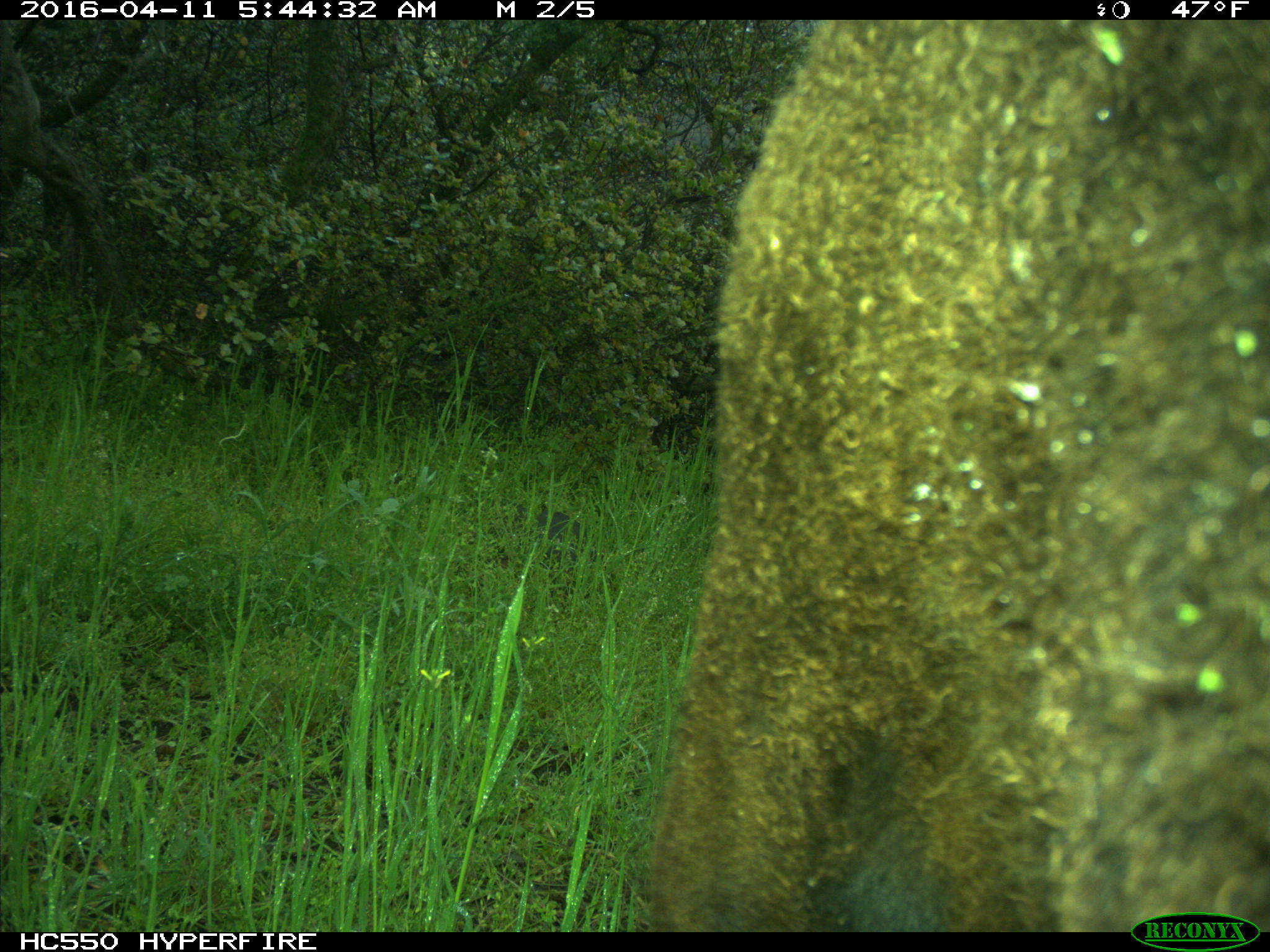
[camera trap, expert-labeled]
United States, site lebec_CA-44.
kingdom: Animalia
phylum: Chordata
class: Mammalia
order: Artiodactyla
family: Bovidae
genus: Bos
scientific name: Bos taurus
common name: domestic cow